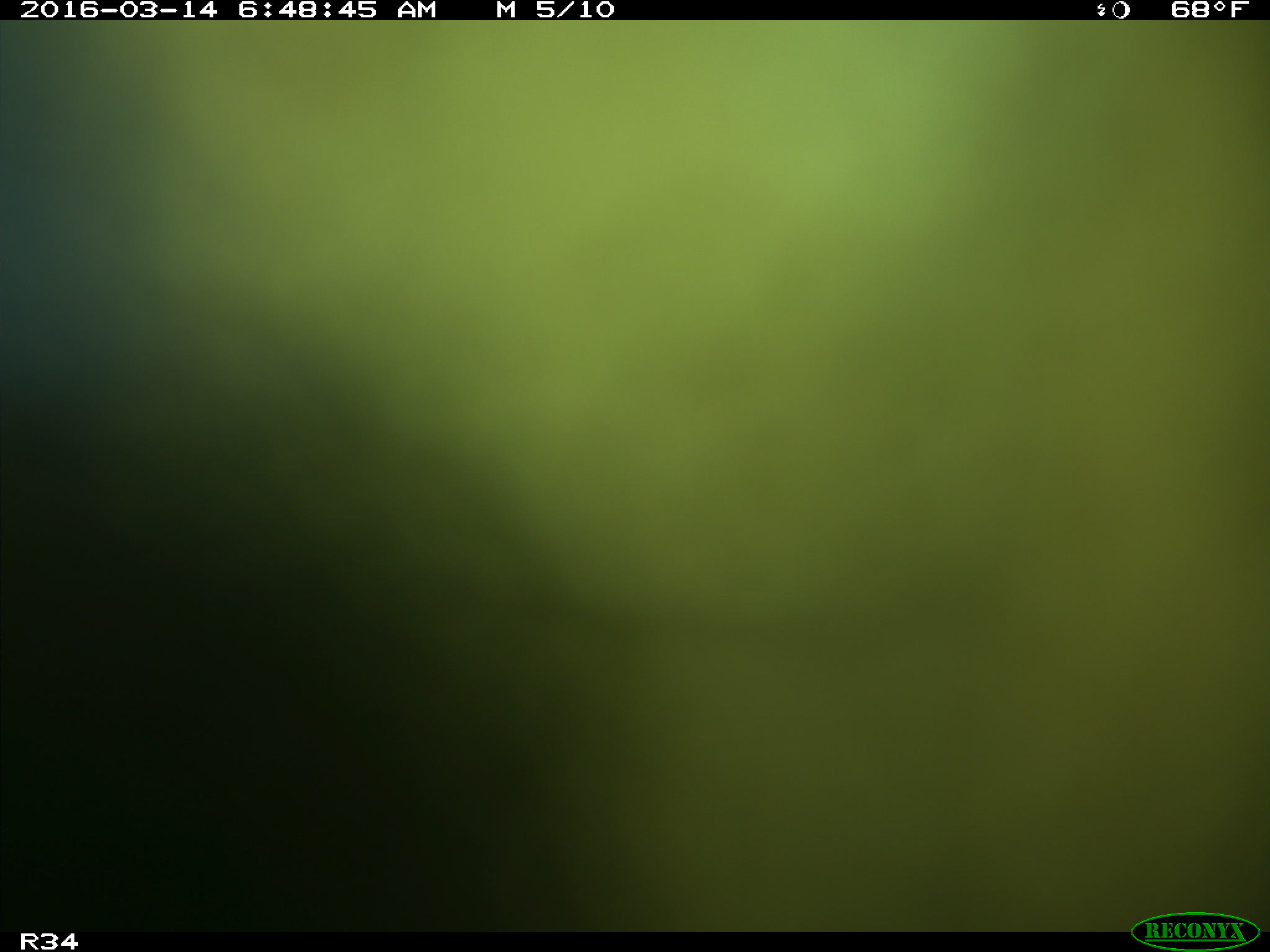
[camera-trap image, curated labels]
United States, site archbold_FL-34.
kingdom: Animalia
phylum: Chordata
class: Mammalia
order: Artiodactyla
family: Bovidae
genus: Bos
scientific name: Bos taurus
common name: domestic cow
Bos taurus (domestic cow).